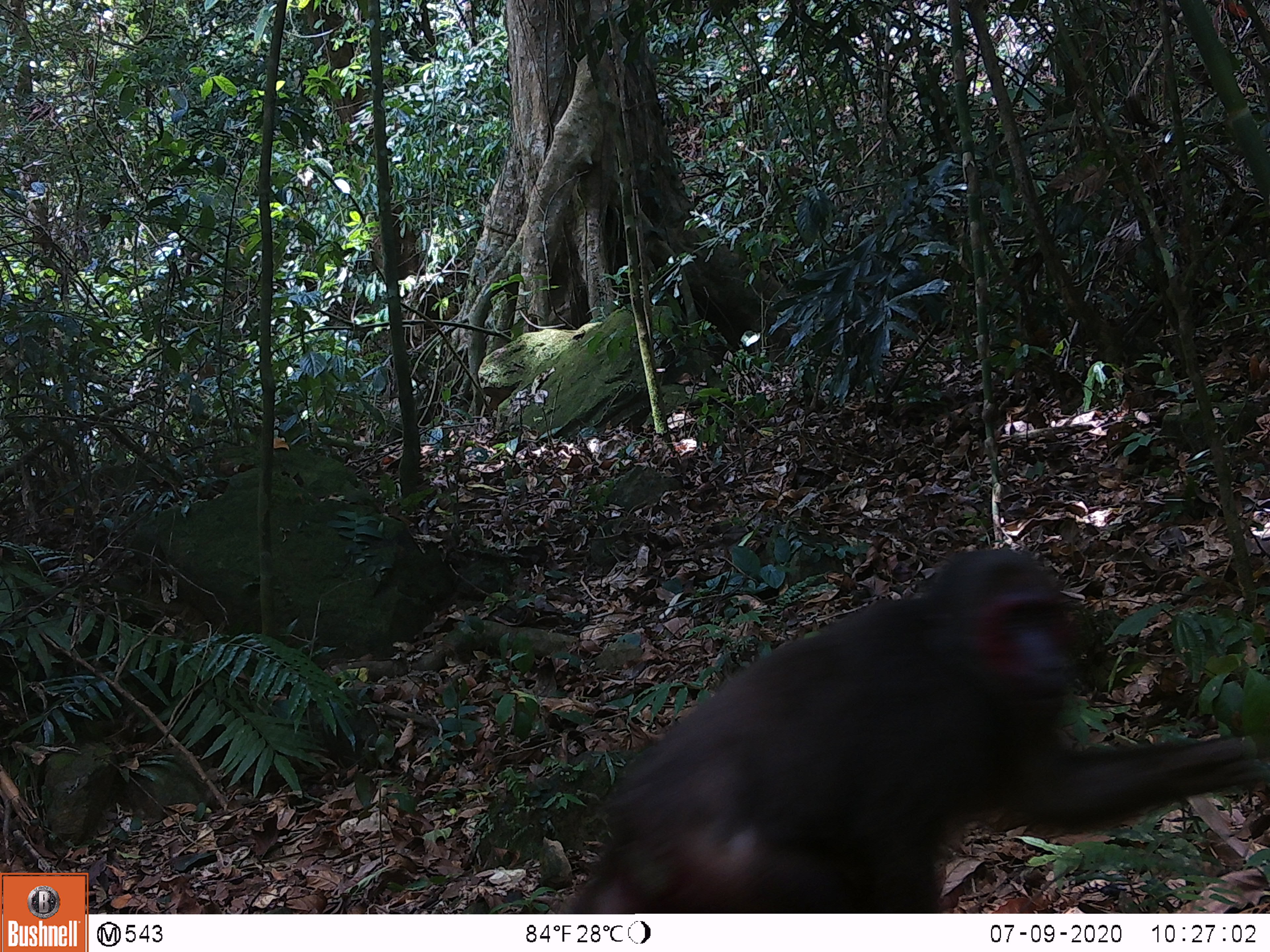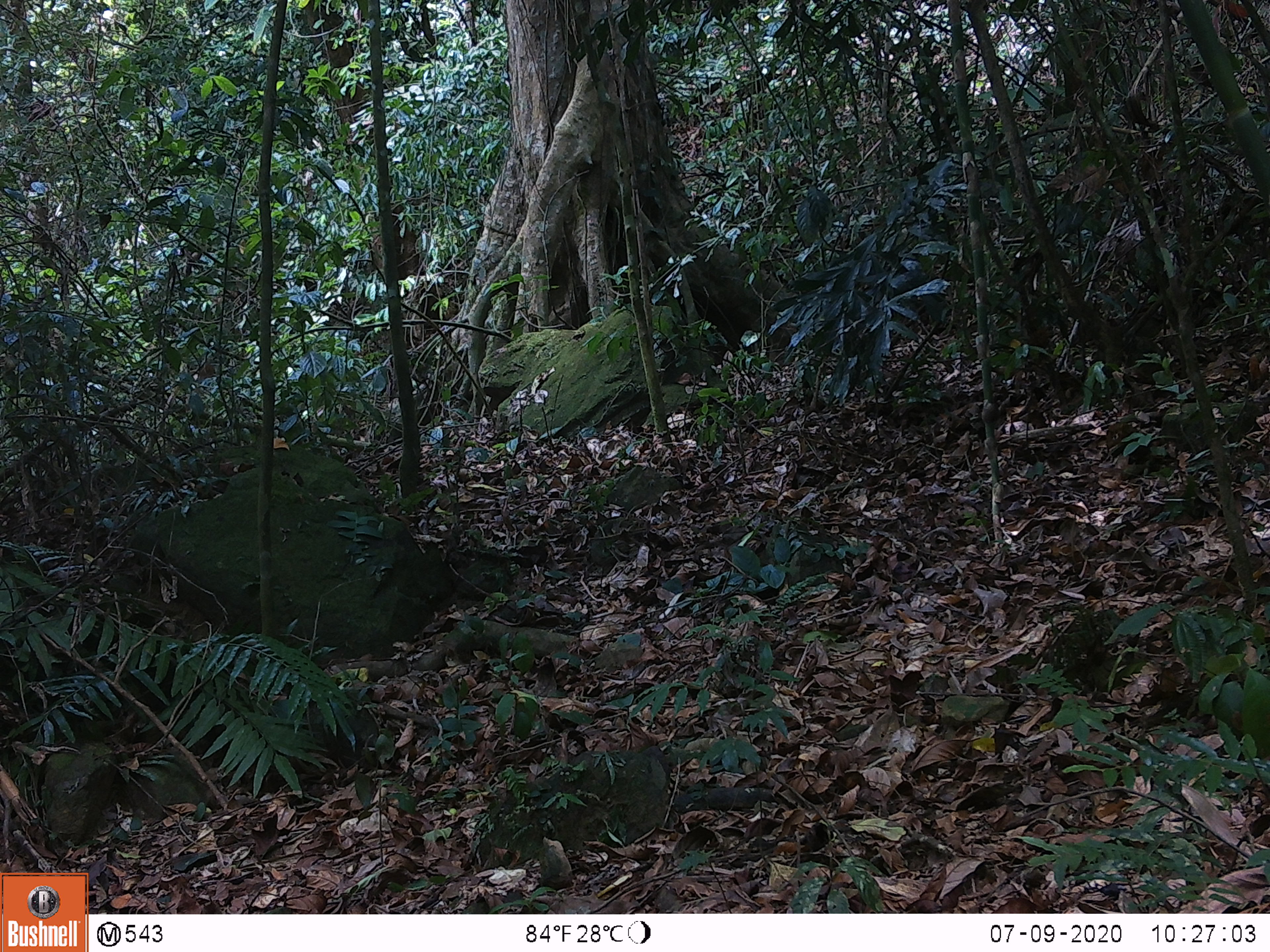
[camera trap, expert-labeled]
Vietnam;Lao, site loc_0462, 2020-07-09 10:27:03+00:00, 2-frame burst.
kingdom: Animalia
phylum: Chordata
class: Mammalia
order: Primates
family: Cercopithecidae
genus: Macaca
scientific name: Macaca arctoides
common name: stump-tailed macaque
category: stump tailed macaque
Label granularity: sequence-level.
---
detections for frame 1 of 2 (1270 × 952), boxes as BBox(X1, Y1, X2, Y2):
stump tailed macaque: BBox(558, 545, 1270, 913)